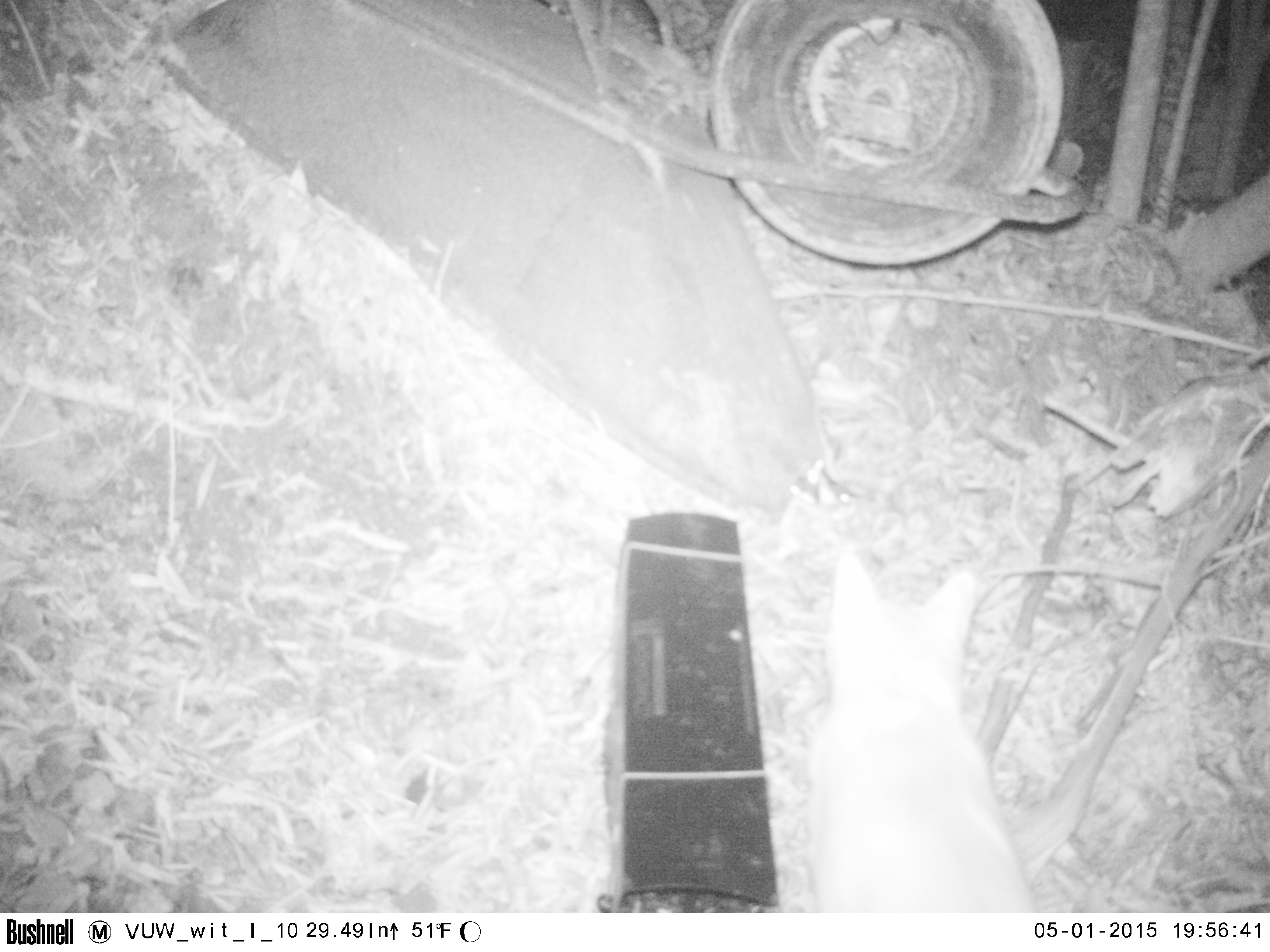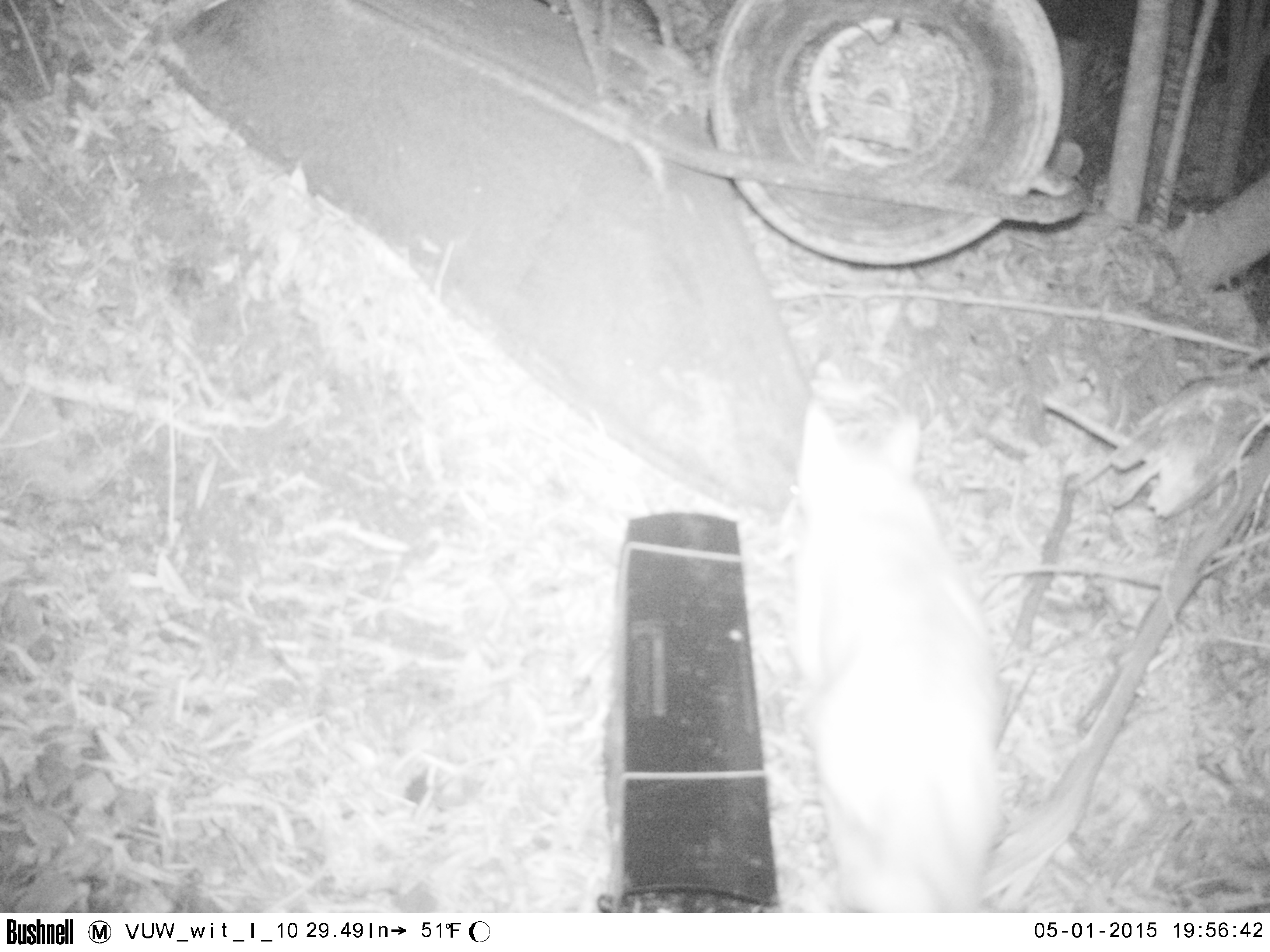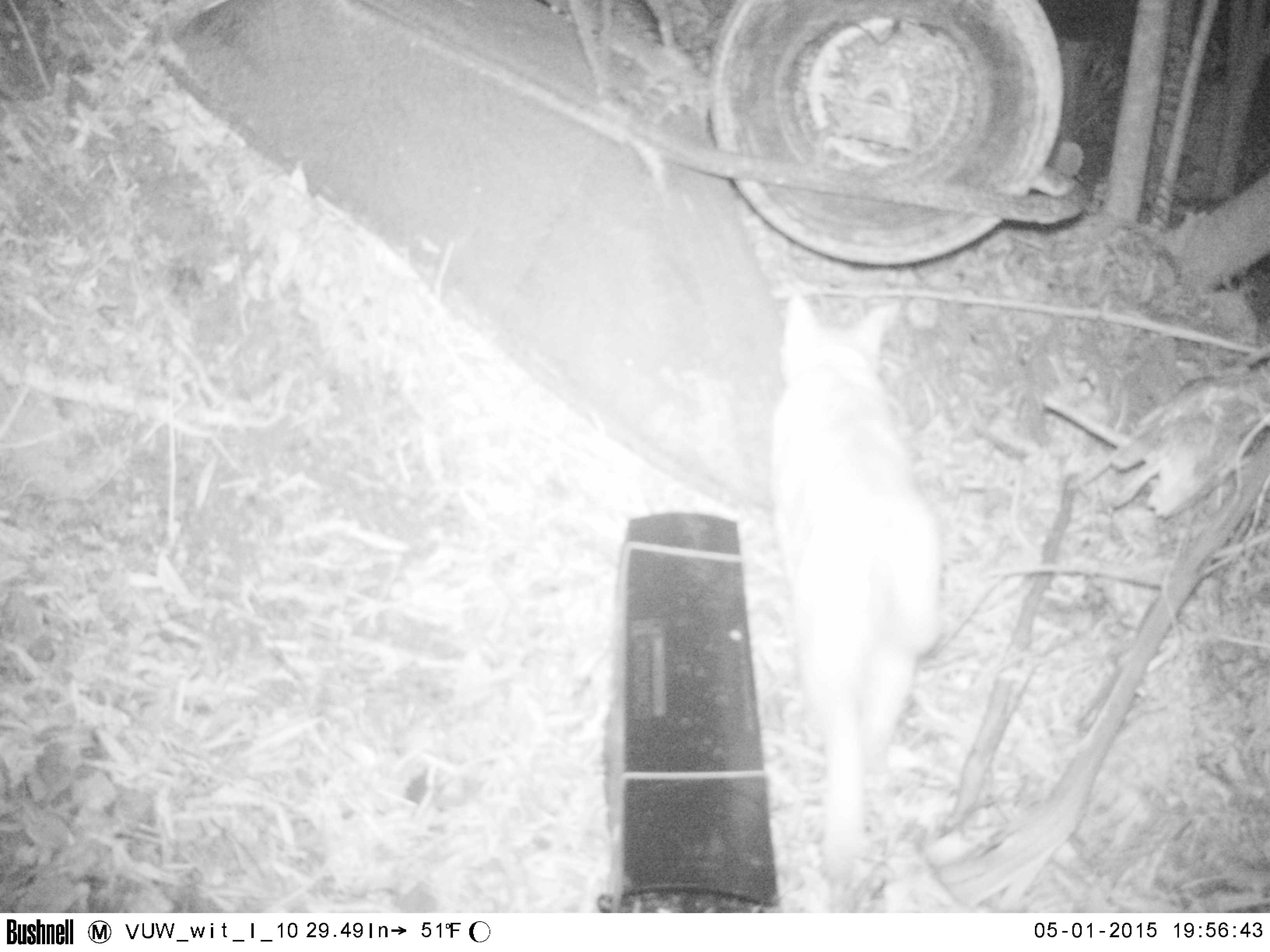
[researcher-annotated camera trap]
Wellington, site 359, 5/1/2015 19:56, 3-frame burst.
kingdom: Animalia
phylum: Chordata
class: Mammalia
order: Carnivora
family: Felidae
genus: Felis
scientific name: Felis catus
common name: cat